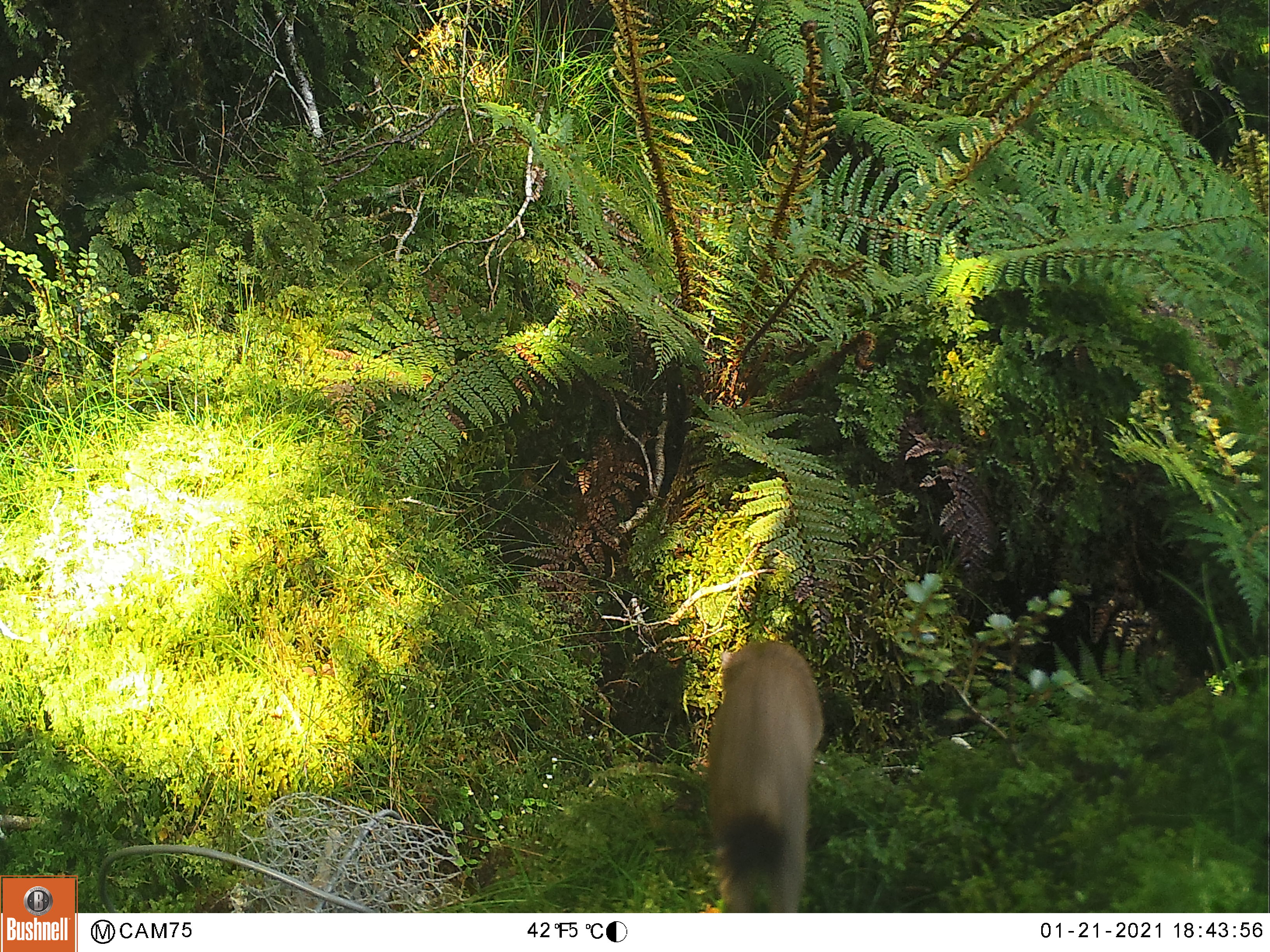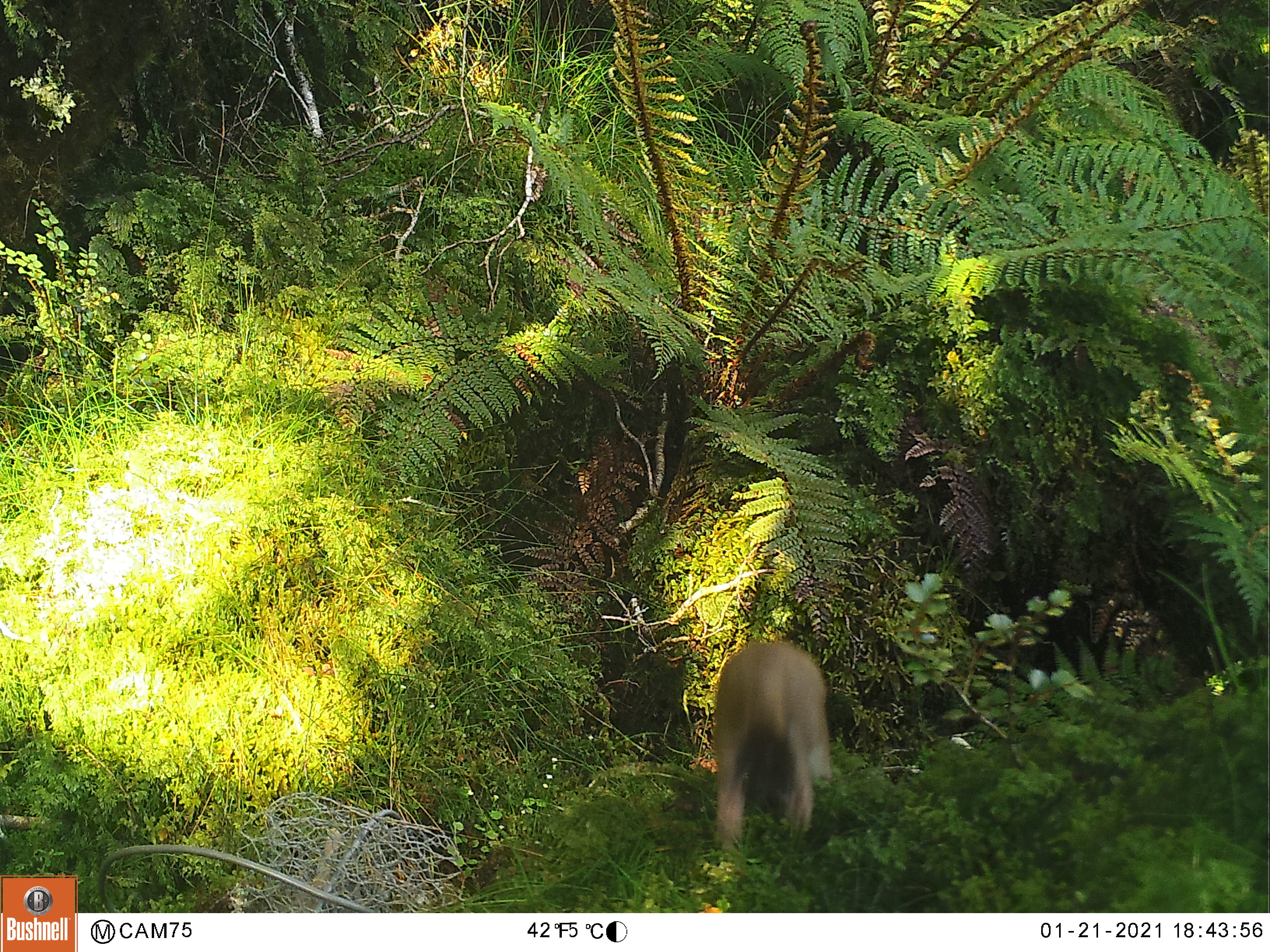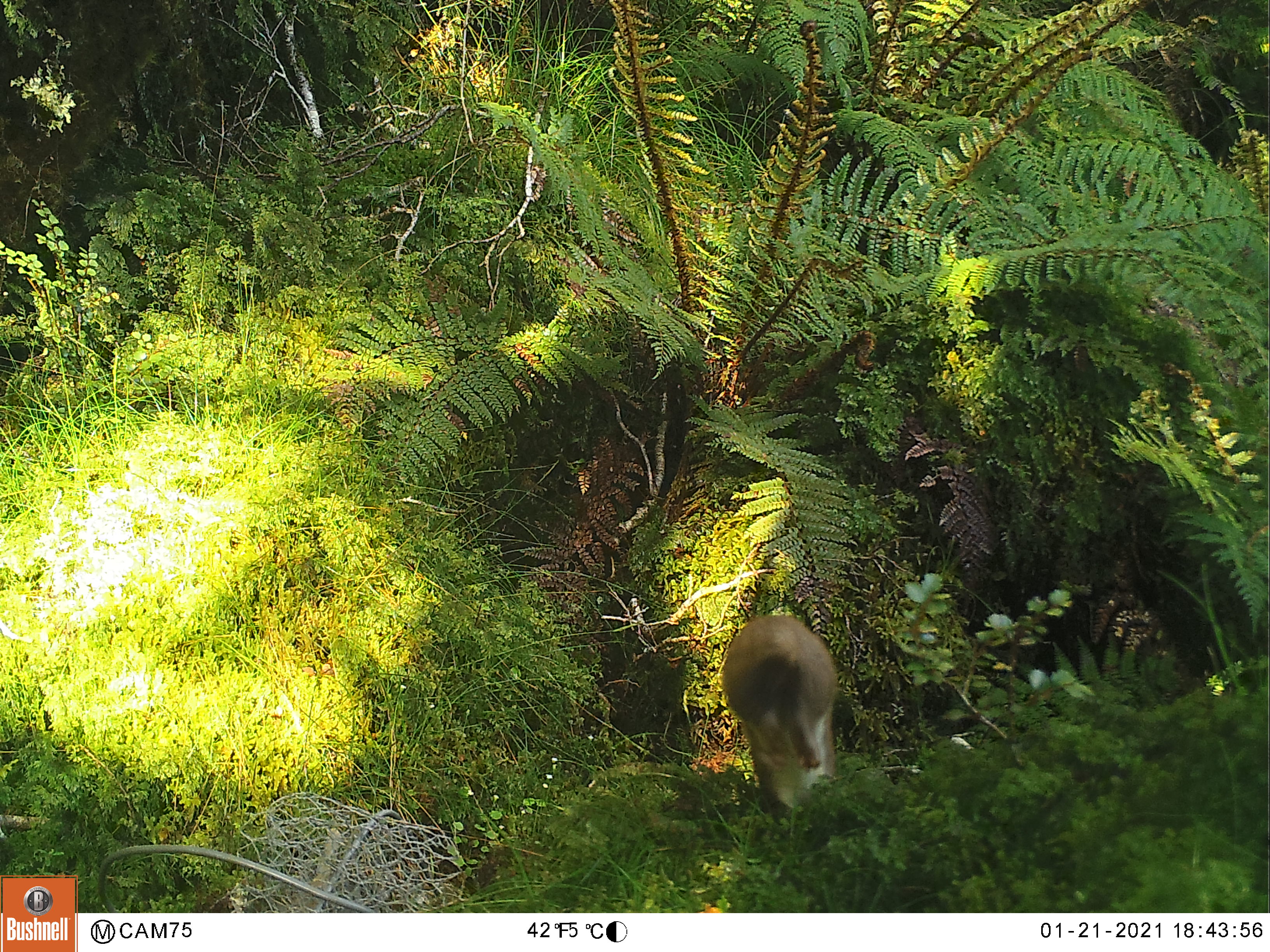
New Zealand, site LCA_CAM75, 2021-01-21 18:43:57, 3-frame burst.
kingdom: Animalia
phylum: Chordata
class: Mammalia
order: Carnivora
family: Mustelidae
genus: Mustela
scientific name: Mustela erminea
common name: stoat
Stoat (Mustela erminea).